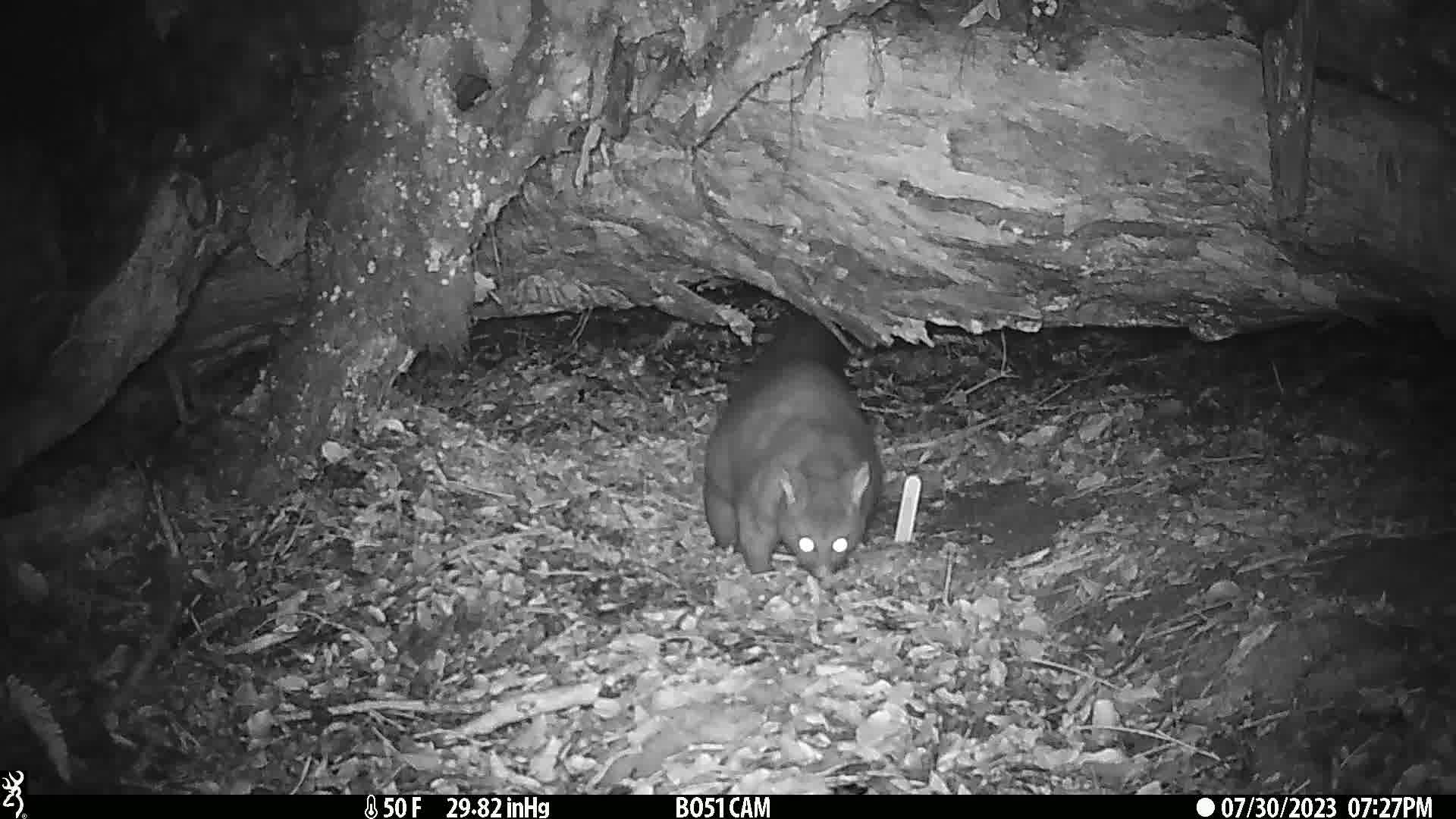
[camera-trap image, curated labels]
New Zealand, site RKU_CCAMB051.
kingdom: Animalia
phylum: Chordata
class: Mammalia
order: Diprotodontia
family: Phalangeridae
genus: Trichosurus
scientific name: Trichosurus vulpecula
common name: common brushtail possum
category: possum